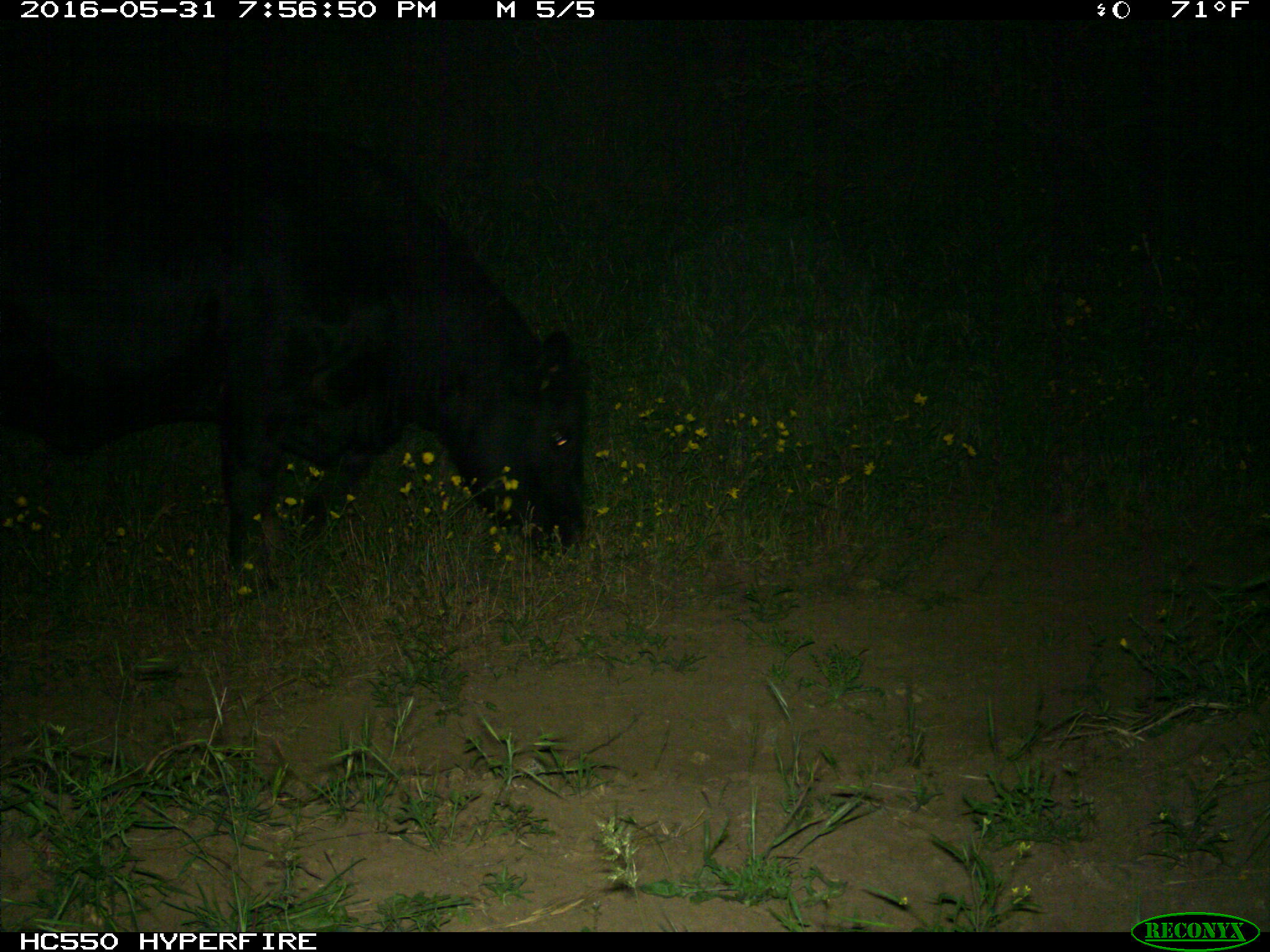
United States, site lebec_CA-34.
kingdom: Animalia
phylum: Chordata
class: Mammalia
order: Artiodactyla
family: Bovidae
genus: Bos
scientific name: Bos taurus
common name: domestic cow